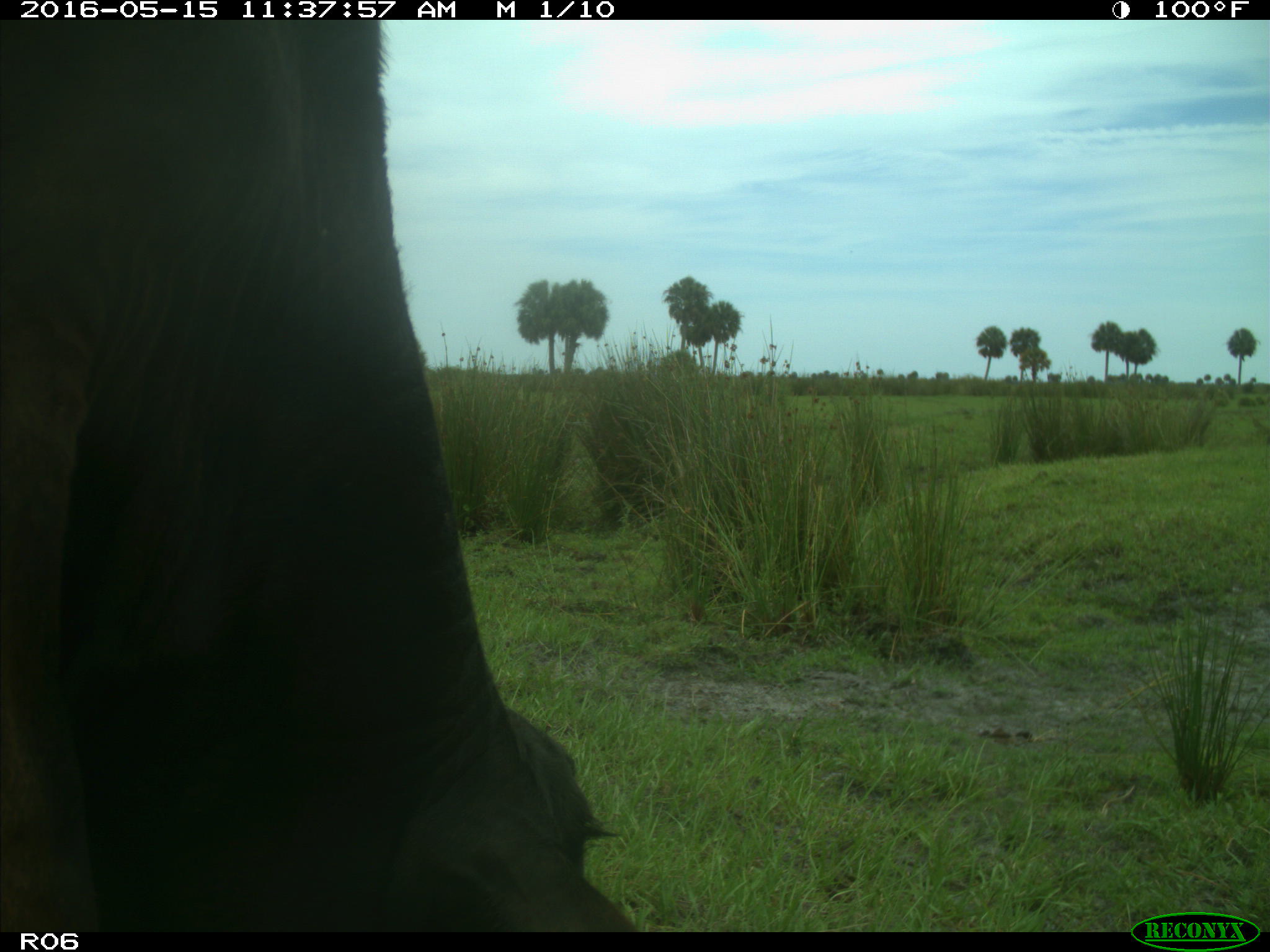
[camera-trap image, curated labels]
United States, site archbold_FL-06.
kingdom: Animalia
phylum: Chordata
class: Mammalia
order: Artiodactyla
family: Bovidae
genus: Bos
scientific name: Bos taurus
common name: domestic cow